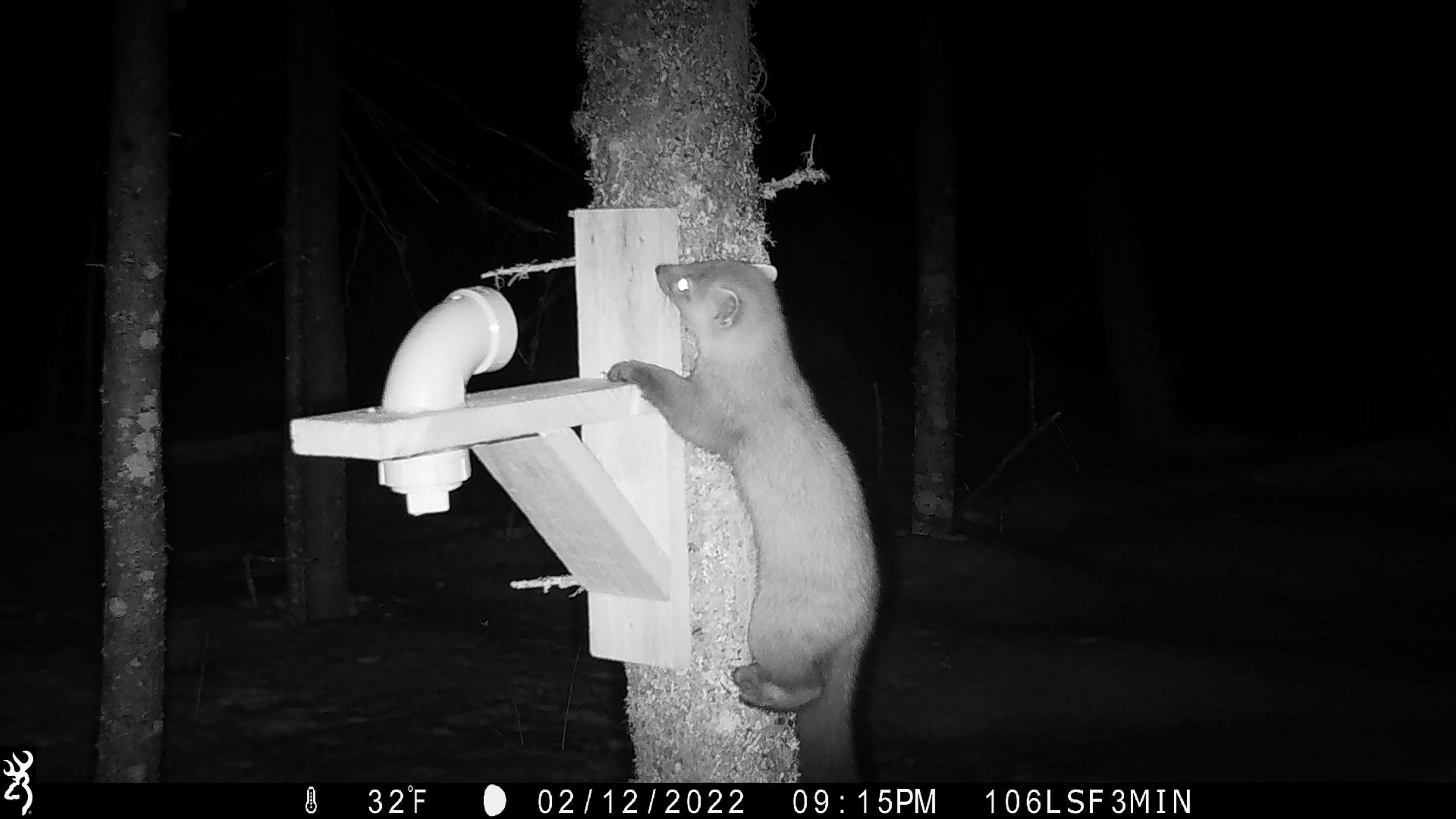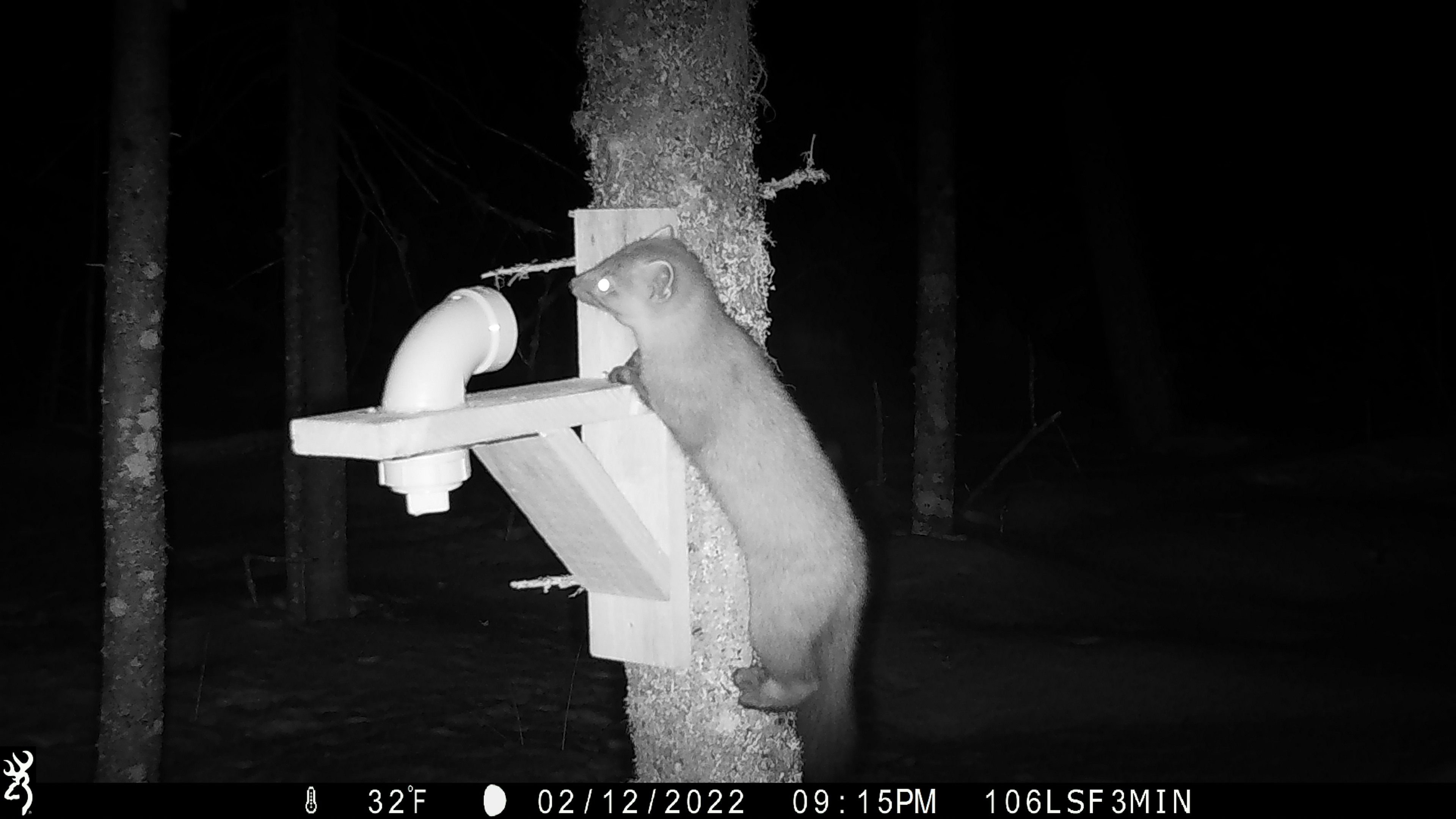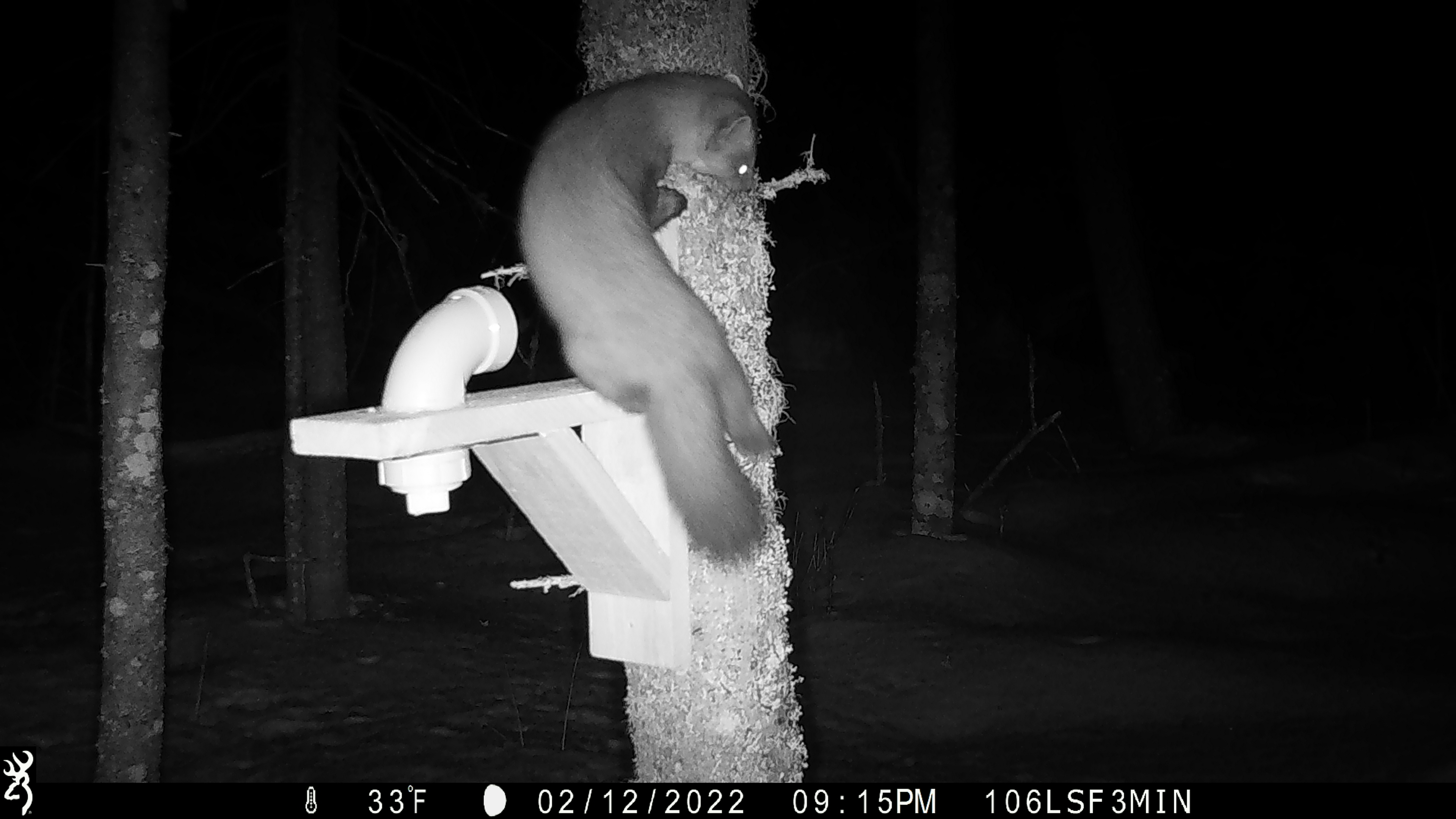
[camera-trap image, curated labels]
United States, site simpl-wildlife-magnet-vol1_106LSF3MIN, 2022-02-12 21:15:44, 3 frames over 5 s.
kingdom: Animalia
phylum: Chordata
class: Mammalia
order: Carnivora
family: Mustelidae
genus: Martes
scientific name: Martes americana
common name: american marten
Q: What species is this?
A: American marten (Martes americana).